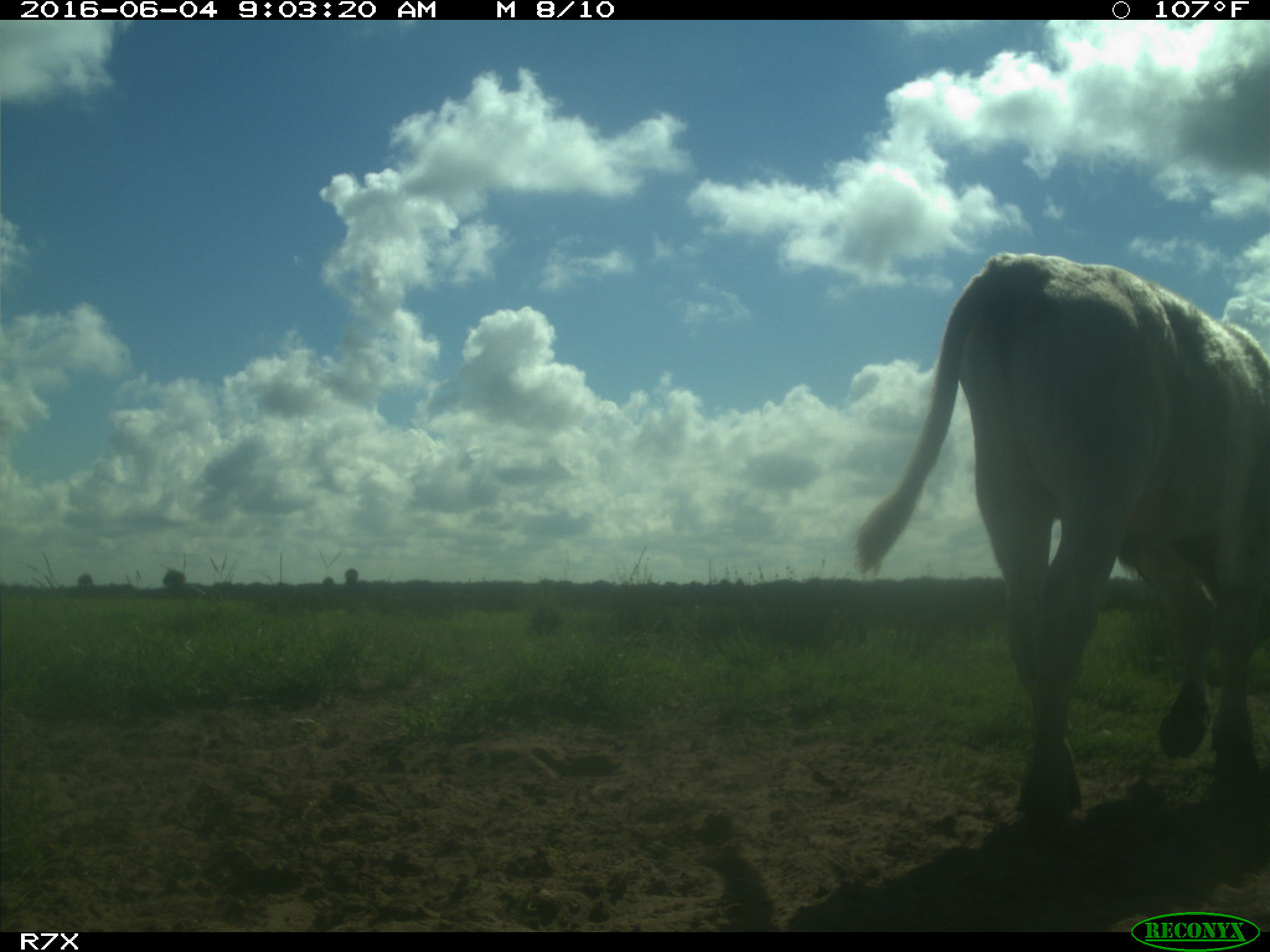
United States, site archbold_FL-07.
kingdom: Animalia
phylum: Chordata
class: Mammalia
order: Artiodactyla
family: Bovidae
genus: Bos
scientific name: Bos taurus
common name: domestic cow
Bos taurus (domestic cow).